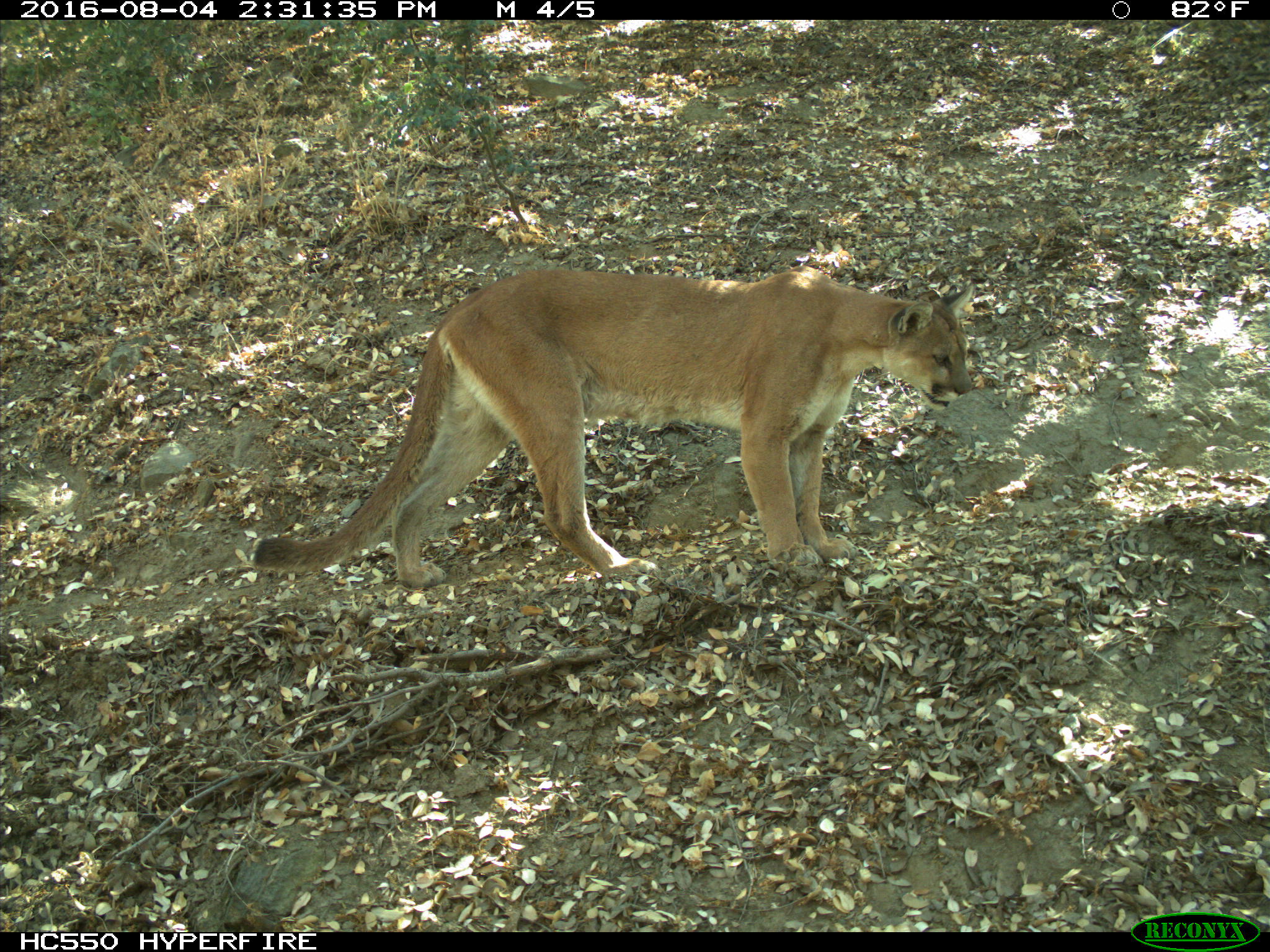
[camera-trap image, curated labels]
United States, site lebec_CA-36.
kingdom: Animalia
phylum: Chordata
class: Mammalia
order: Carnivora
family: Felidae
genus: Puma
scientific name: Puma concolor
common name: mountain lion